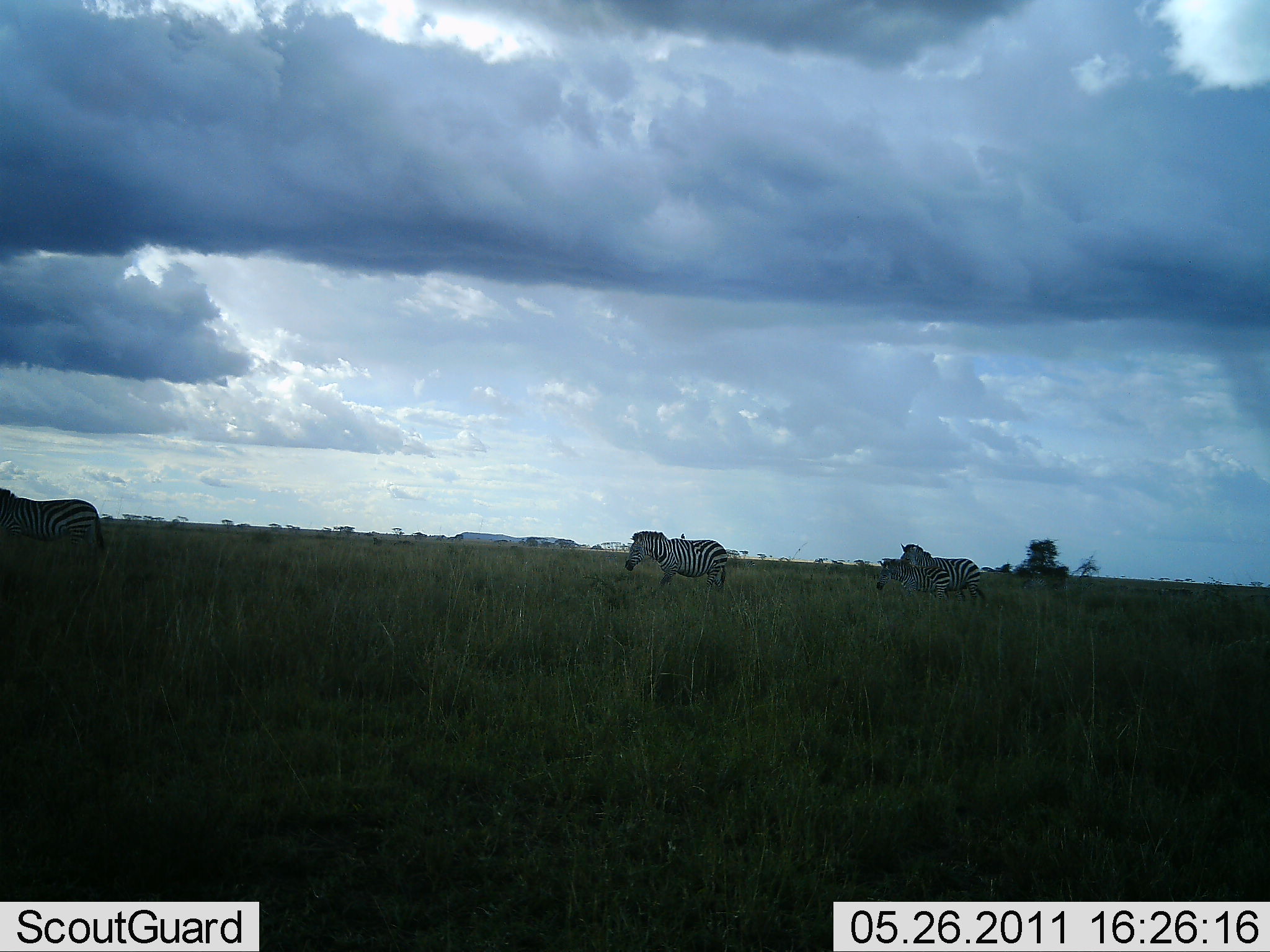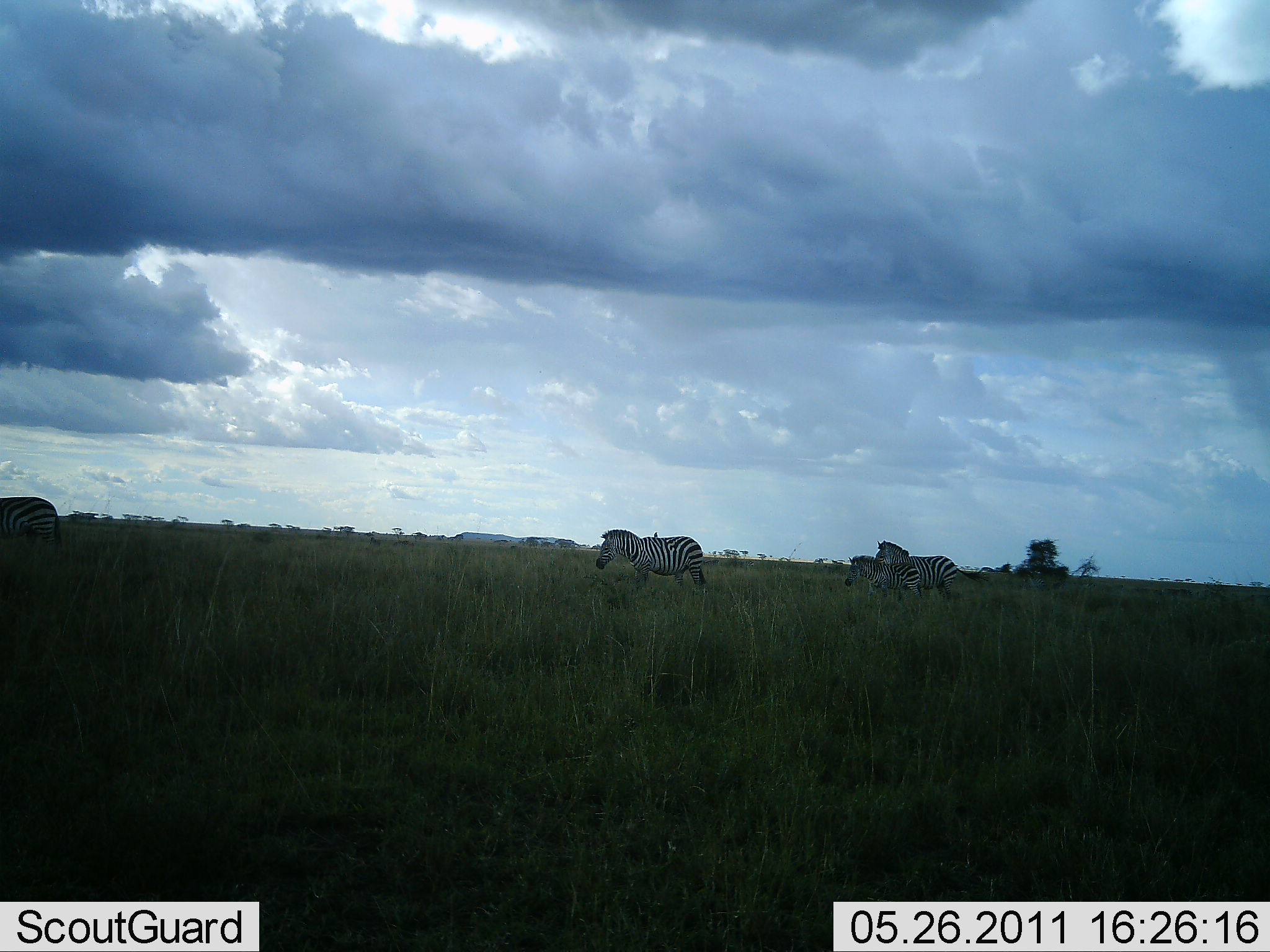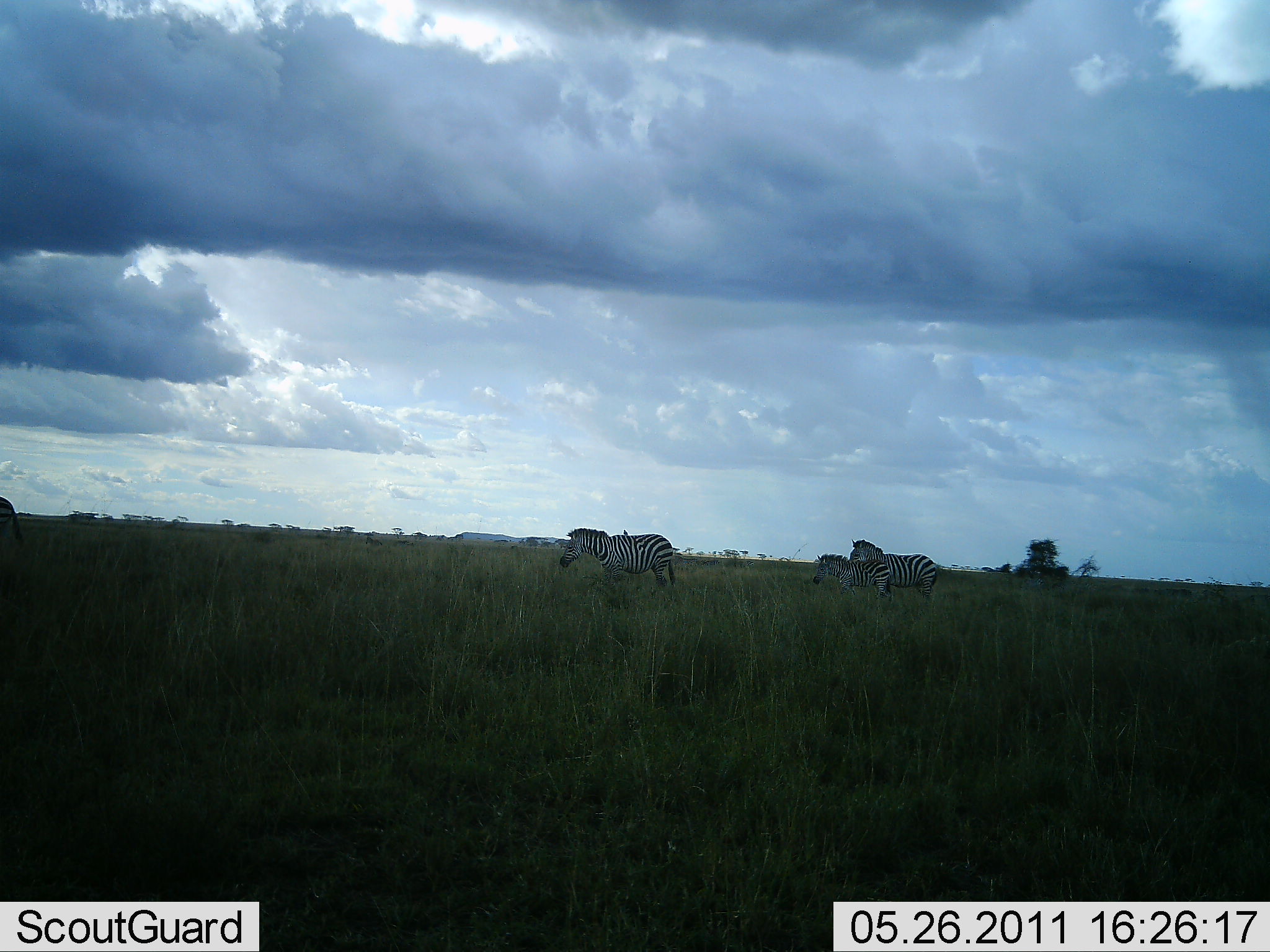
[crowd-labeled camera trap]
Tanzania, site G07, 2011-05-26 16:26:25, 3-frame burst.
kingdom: Animalia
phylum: Chordata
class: Mammalia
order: Perissodactyla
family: Equidae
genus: Equus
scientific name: Equus quagga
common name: plains zebra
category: zebra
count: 4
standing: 0%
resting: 0%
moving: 100%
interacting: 0%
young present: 0%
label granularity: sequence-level